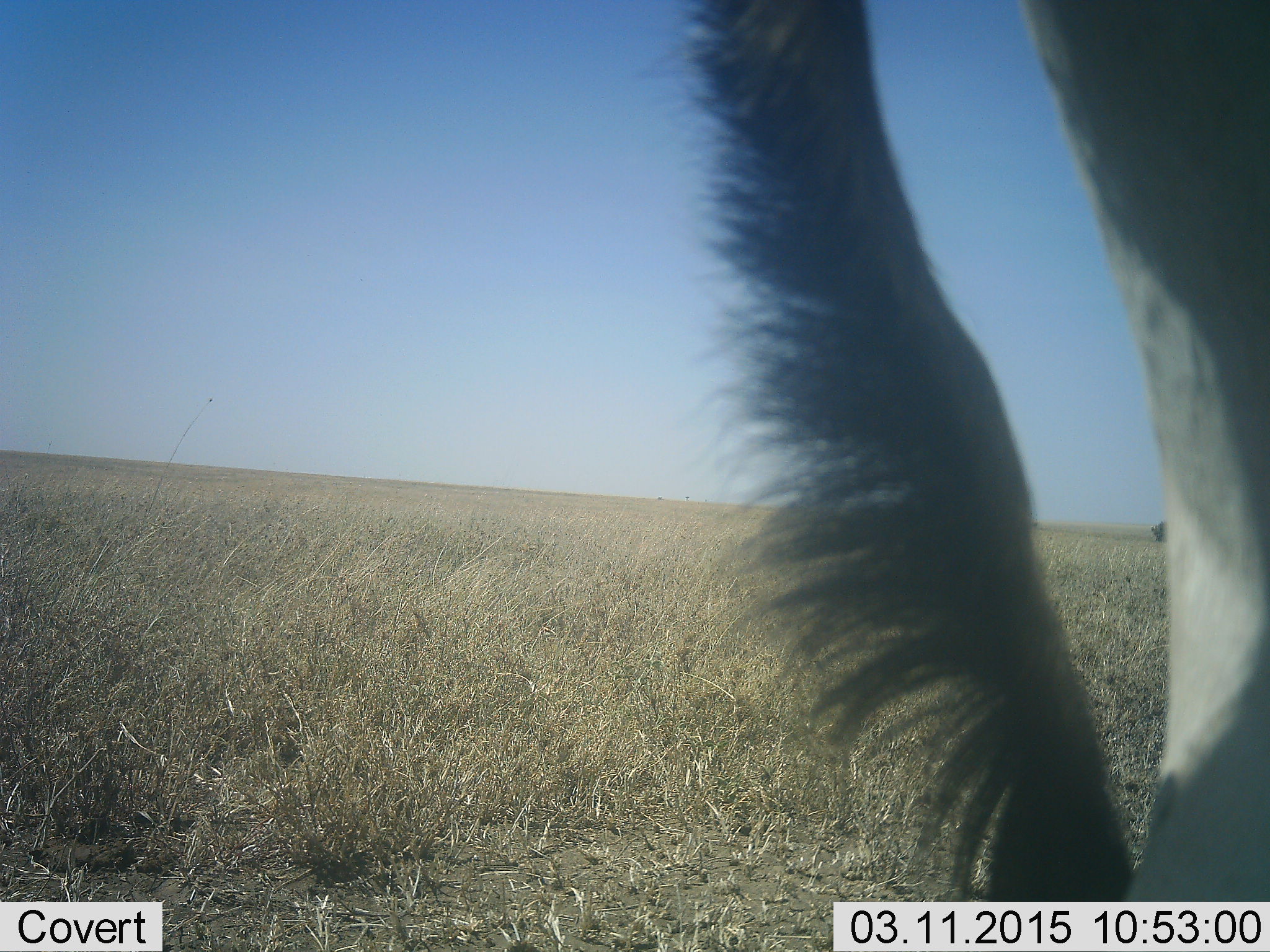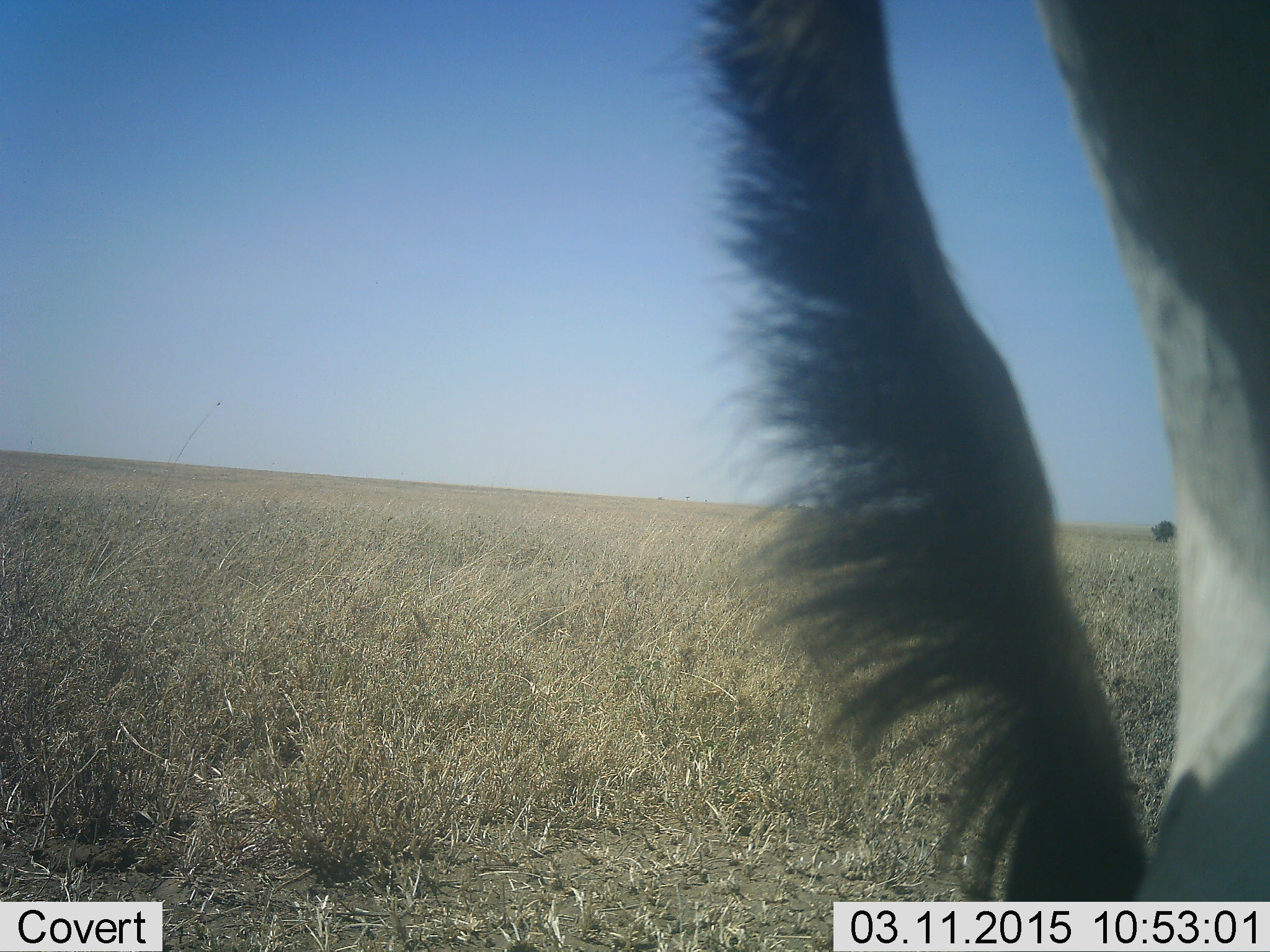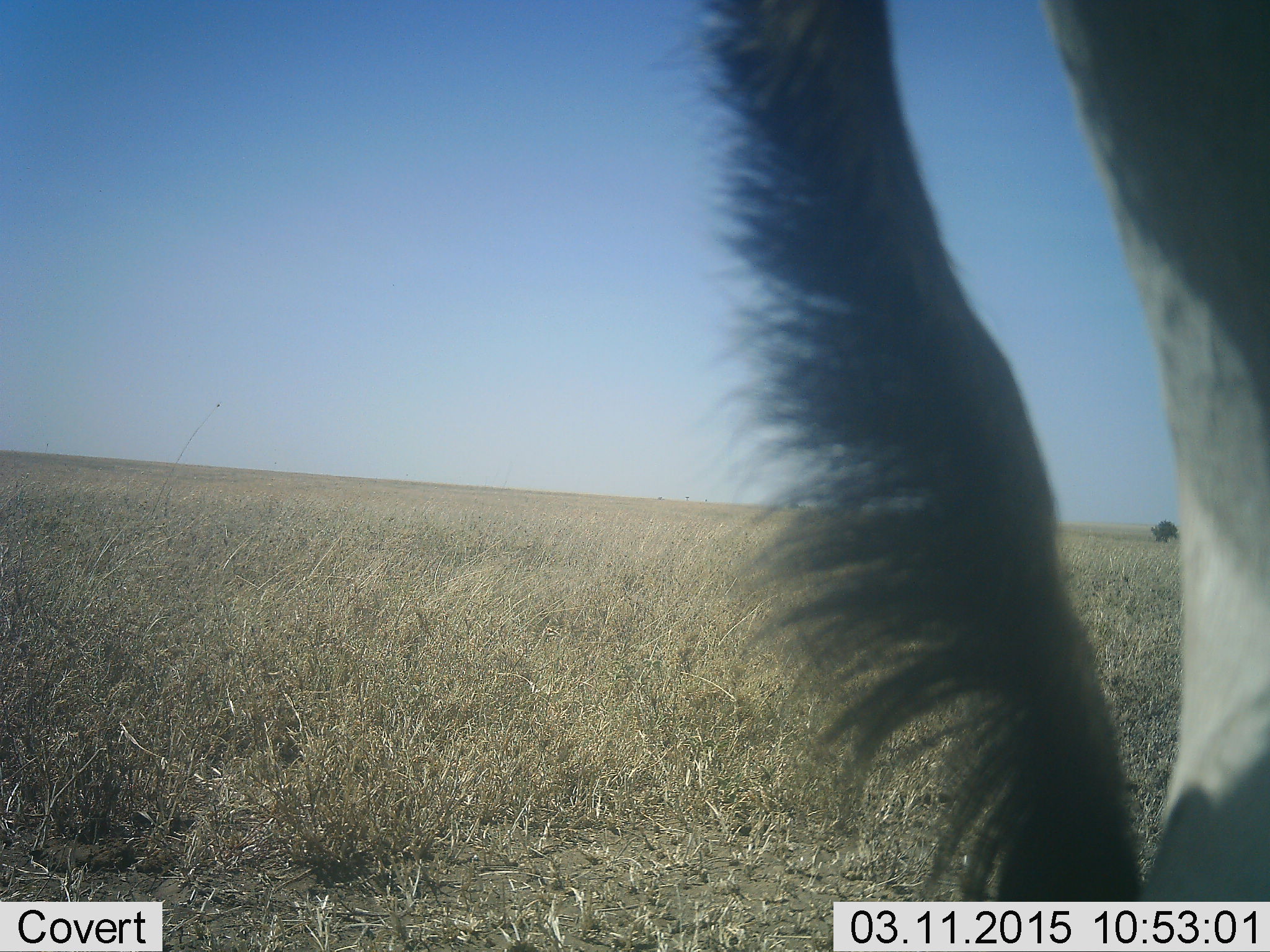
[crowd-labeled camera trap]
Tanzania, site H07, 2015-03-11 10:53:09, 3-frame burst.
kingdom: Animalia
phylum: Chordata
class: Mammalia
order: Artiodactyla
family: Bovidae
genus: Alcelaphus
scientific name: Alcelaphus buselaphus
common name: hartebeest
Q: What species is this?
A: Hartebeest (Alcelaphus buselaphus).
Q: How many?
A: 1.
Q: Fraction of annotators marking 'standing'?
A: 100%.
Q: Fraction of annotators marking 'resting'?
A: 0%.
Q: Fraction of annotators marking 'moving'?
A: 0%.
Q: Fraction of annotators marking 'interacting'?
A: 0%.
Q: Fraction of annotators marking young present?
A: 0%.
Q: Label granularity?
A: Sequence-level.